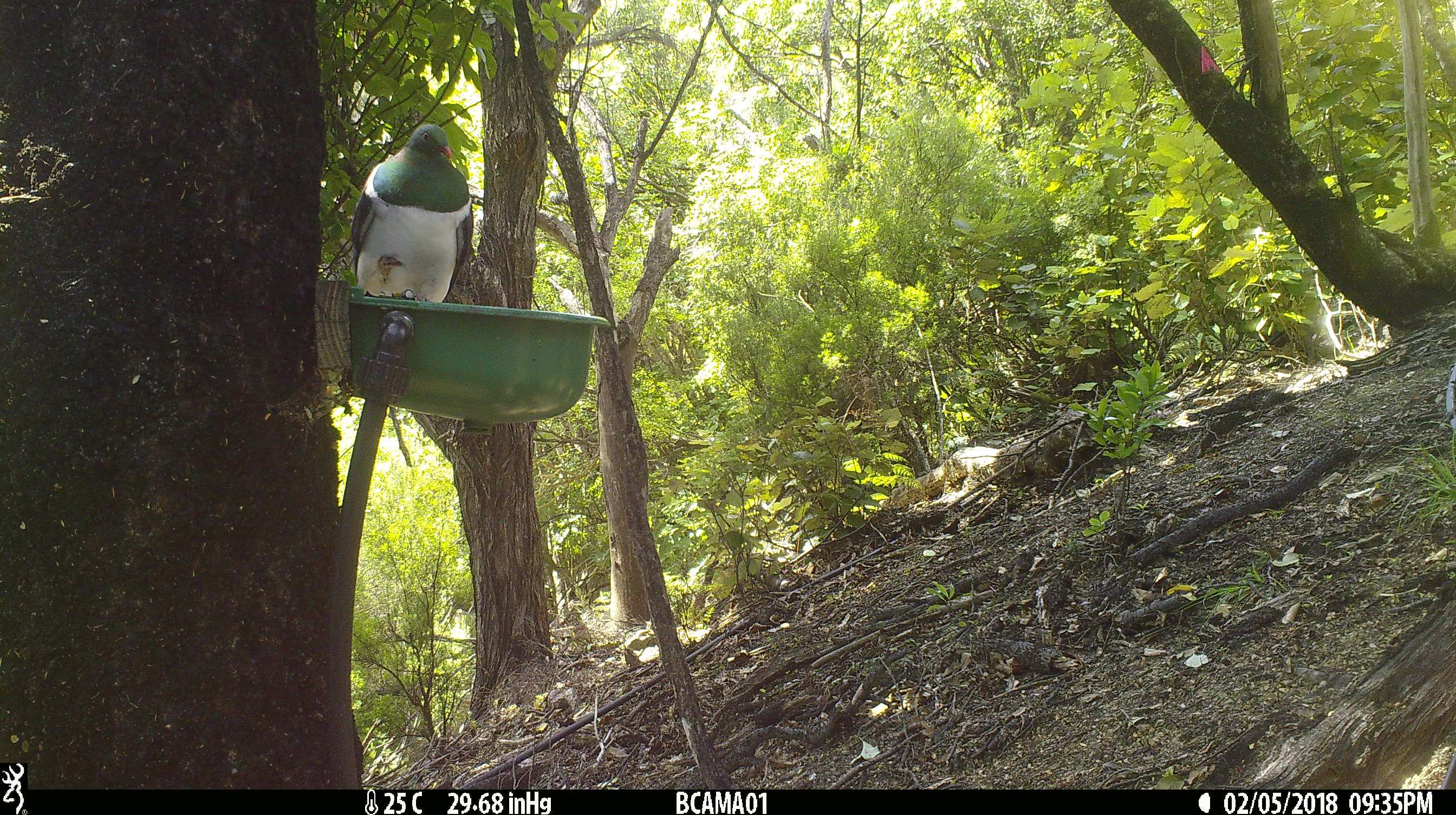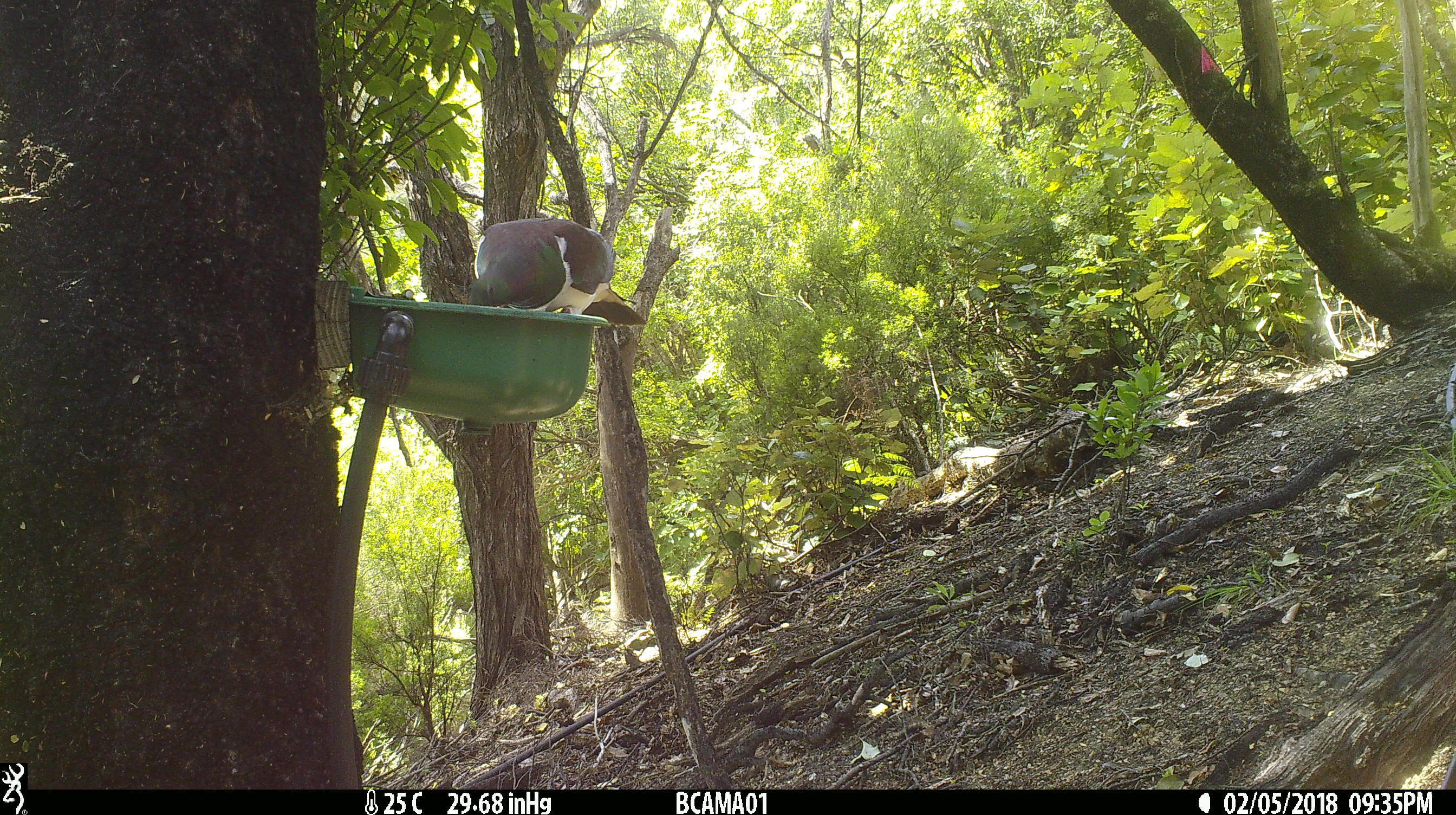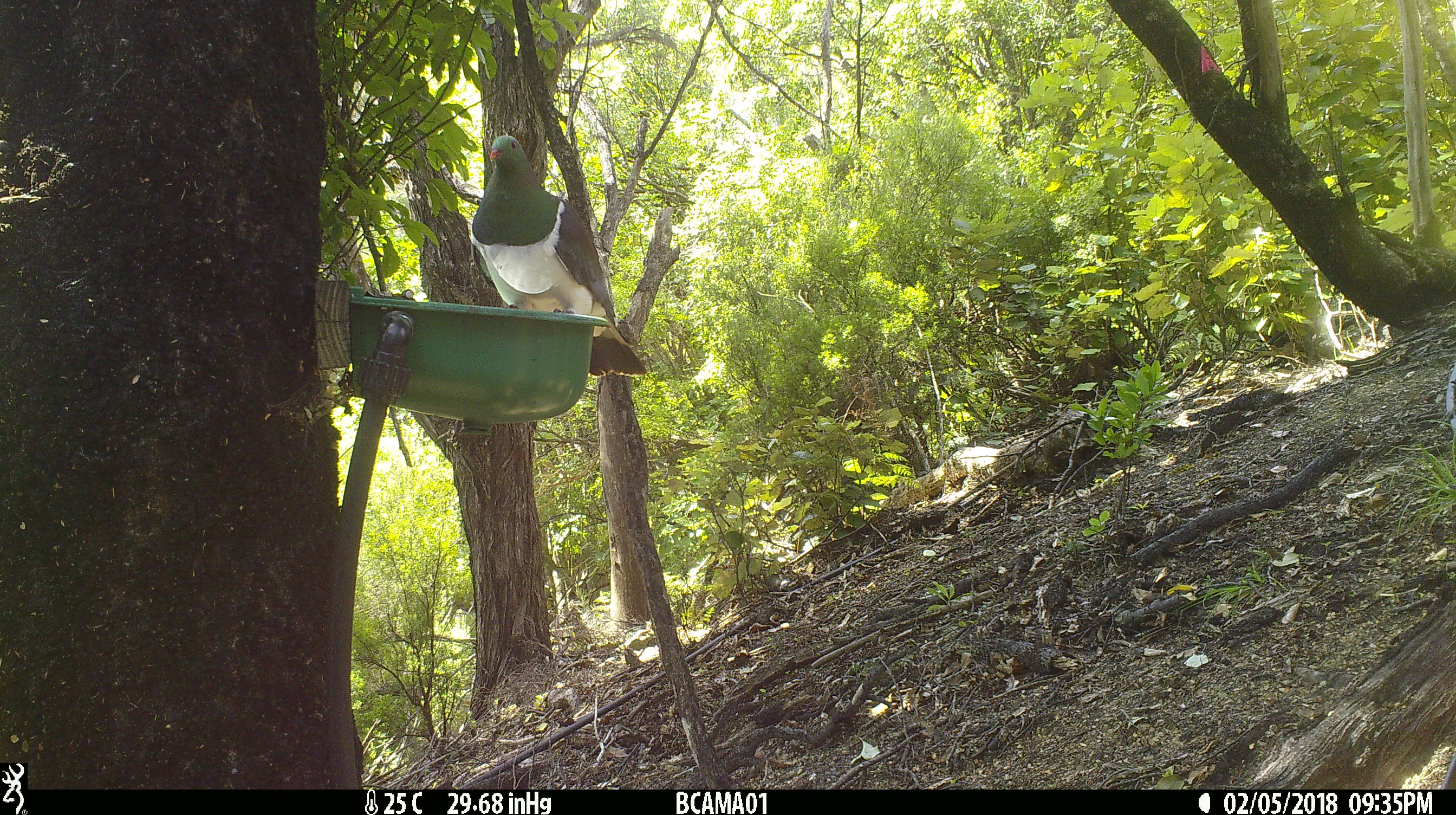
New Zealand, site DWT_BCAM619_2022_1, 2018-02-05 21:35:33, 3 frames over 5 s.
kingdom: Animalia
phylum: Chordata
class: Aves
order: Columbiformes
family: Columbidae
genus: Hemiphaga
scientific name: Hemiphaga novaeseelandiae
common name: new zealand pigeon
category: kereru